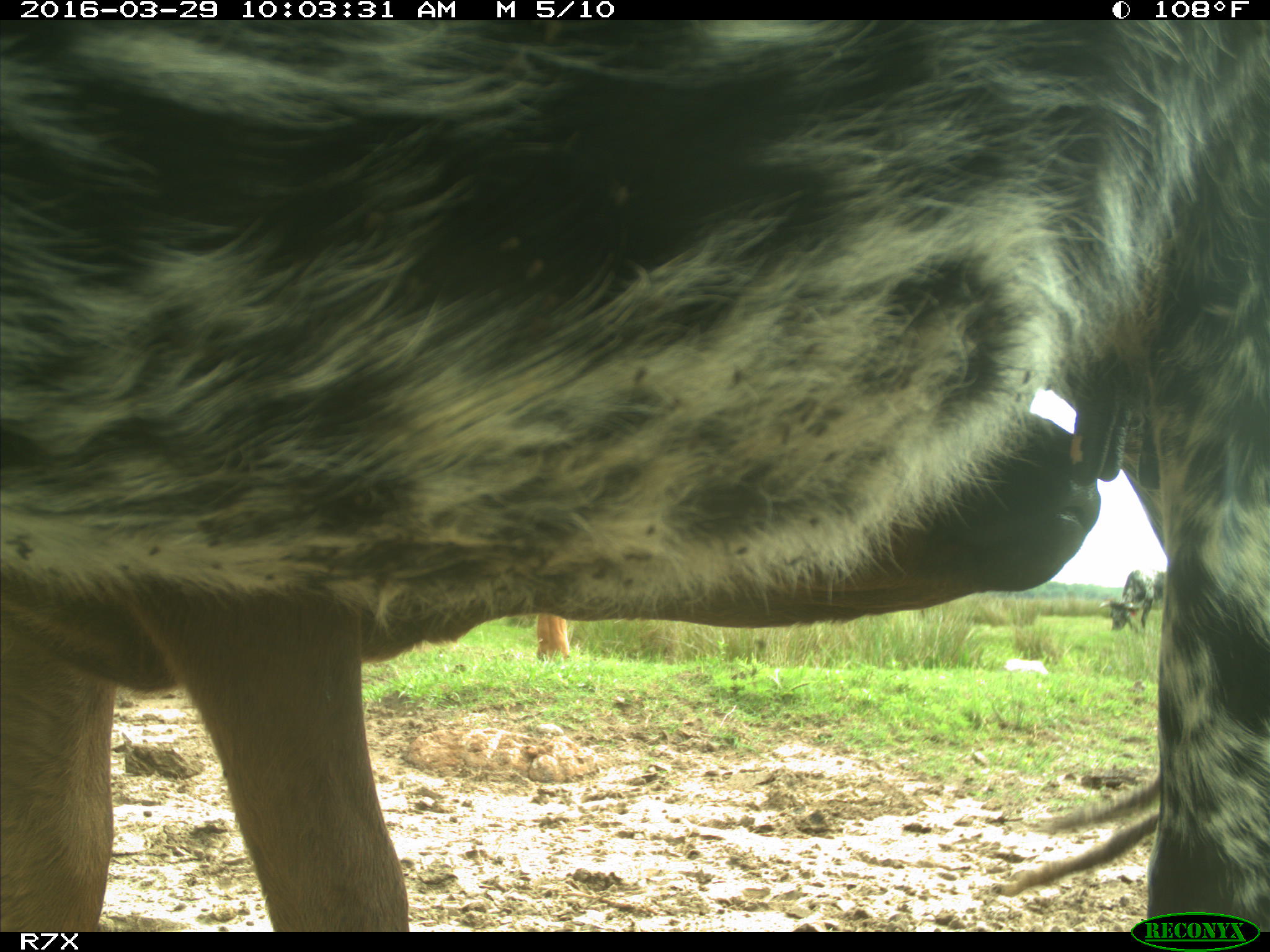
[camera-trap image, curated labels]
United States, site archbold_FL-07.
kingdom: Animalia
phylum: Chordata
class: Mammalia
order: Artiodactyla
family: Bovidae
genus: Bos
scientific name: Bos taurus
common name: domestic cow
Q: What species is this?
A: Bos taurus (domestic cow).